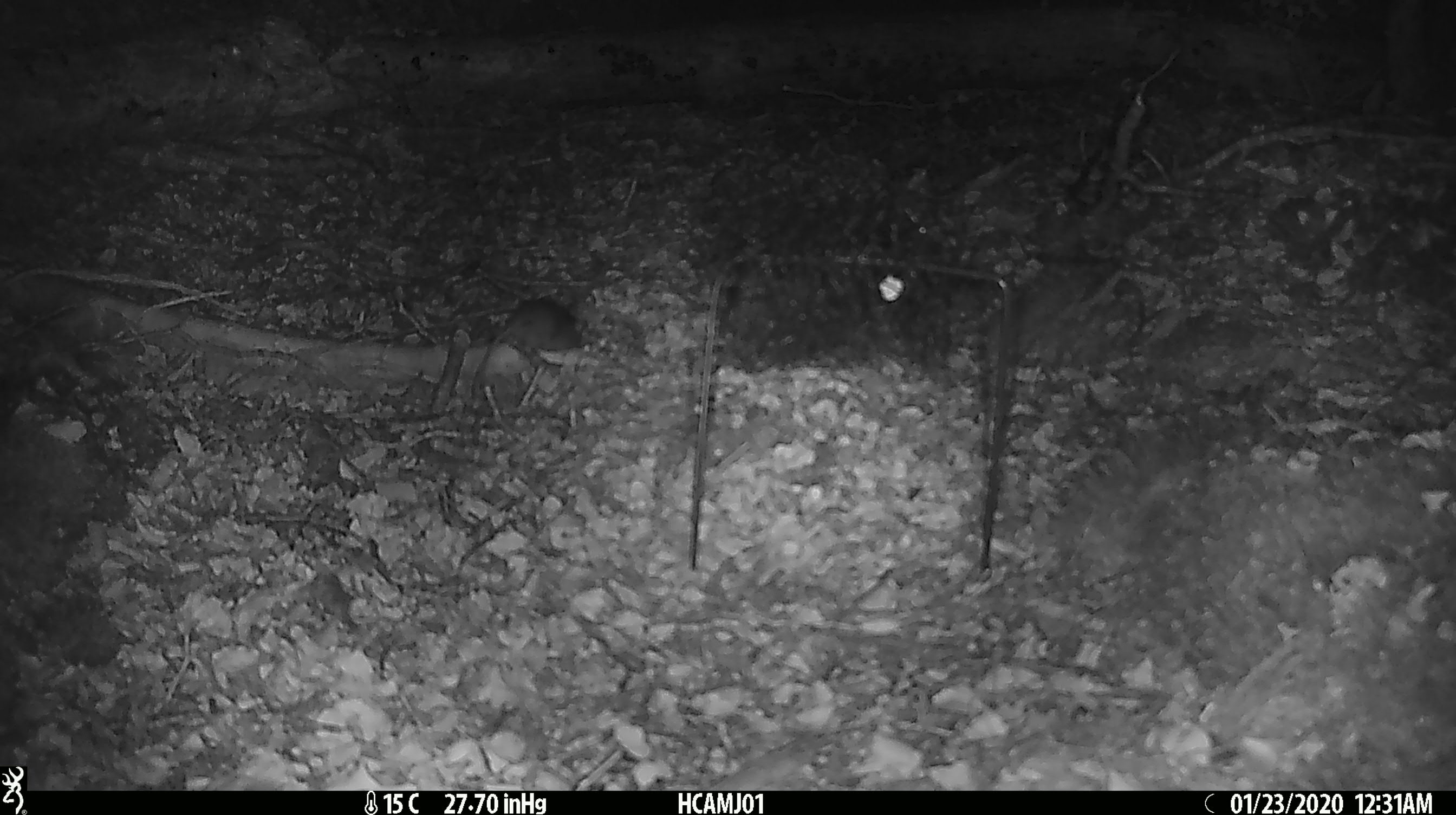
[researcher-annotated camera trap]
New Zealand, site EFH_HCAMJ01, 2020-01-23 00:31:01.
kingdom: Animalia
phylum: Chordata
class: Mammalia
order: Rodentia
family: Muridae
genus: Mus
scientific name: Mus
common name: mouse